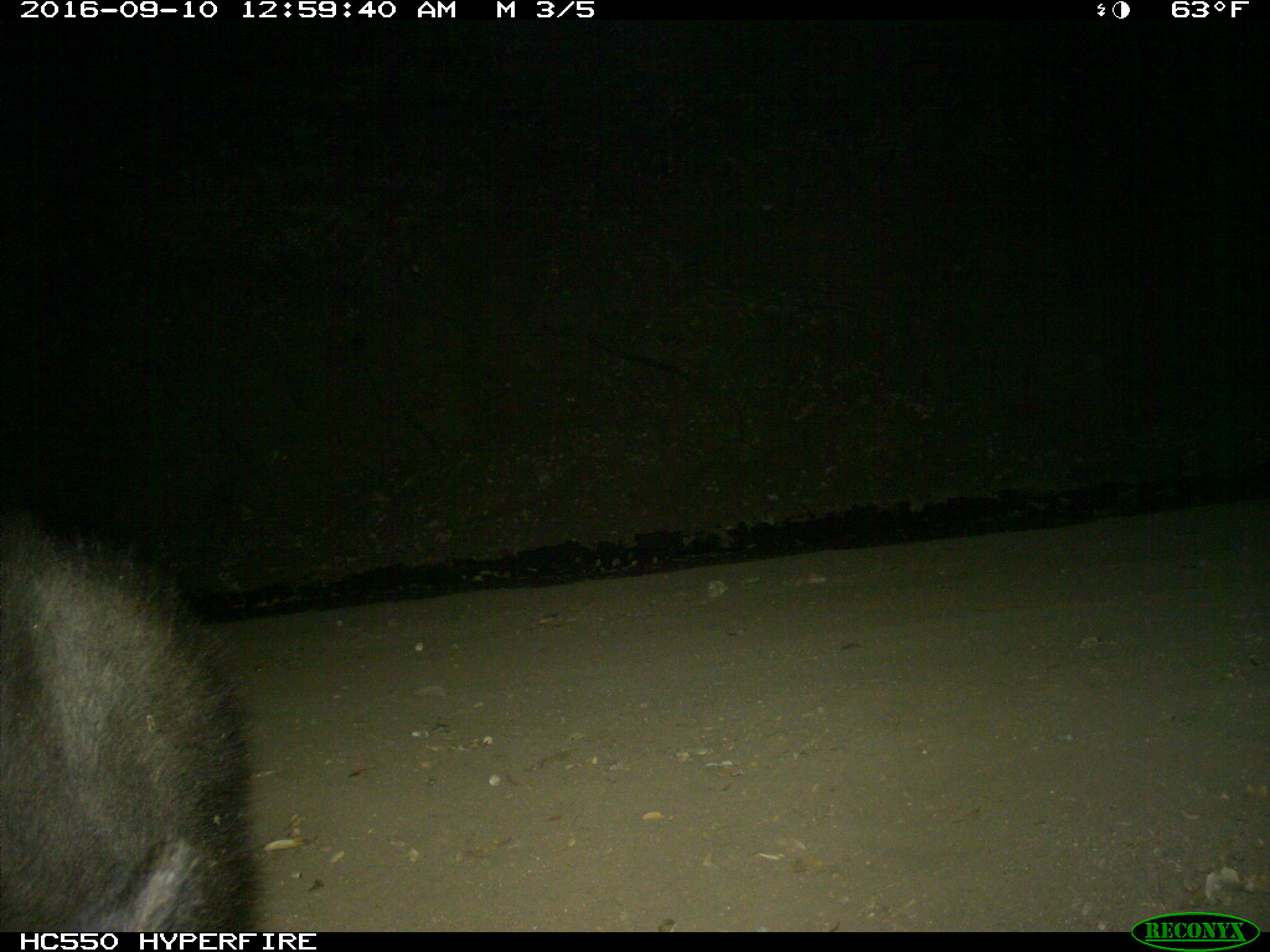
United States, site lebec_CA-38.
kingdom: Animalia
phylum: Chordata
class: Mammalia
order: Carnivora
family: Ursidae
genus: Ursus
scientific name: Ursus americanus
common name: american black bear